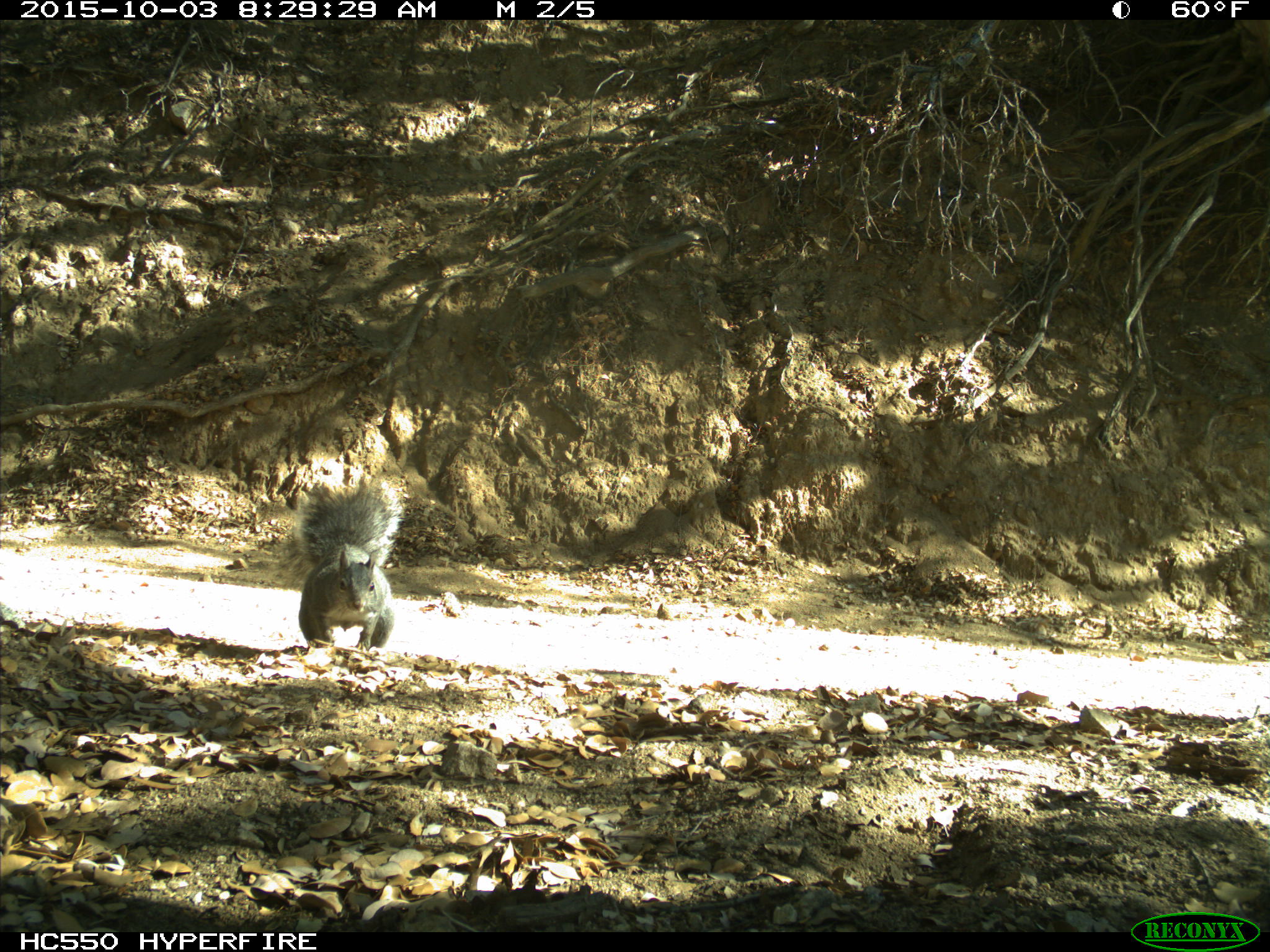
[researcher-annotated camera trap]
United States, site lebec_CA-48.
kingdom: Animalia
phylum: Chordata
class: Mammalia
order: Rodentia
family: Sciuridae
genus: Sciurus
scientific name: Sciurus carolinensis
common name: eastern gray squirrel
Sciurus carolinensis (eastern gray squirrel).